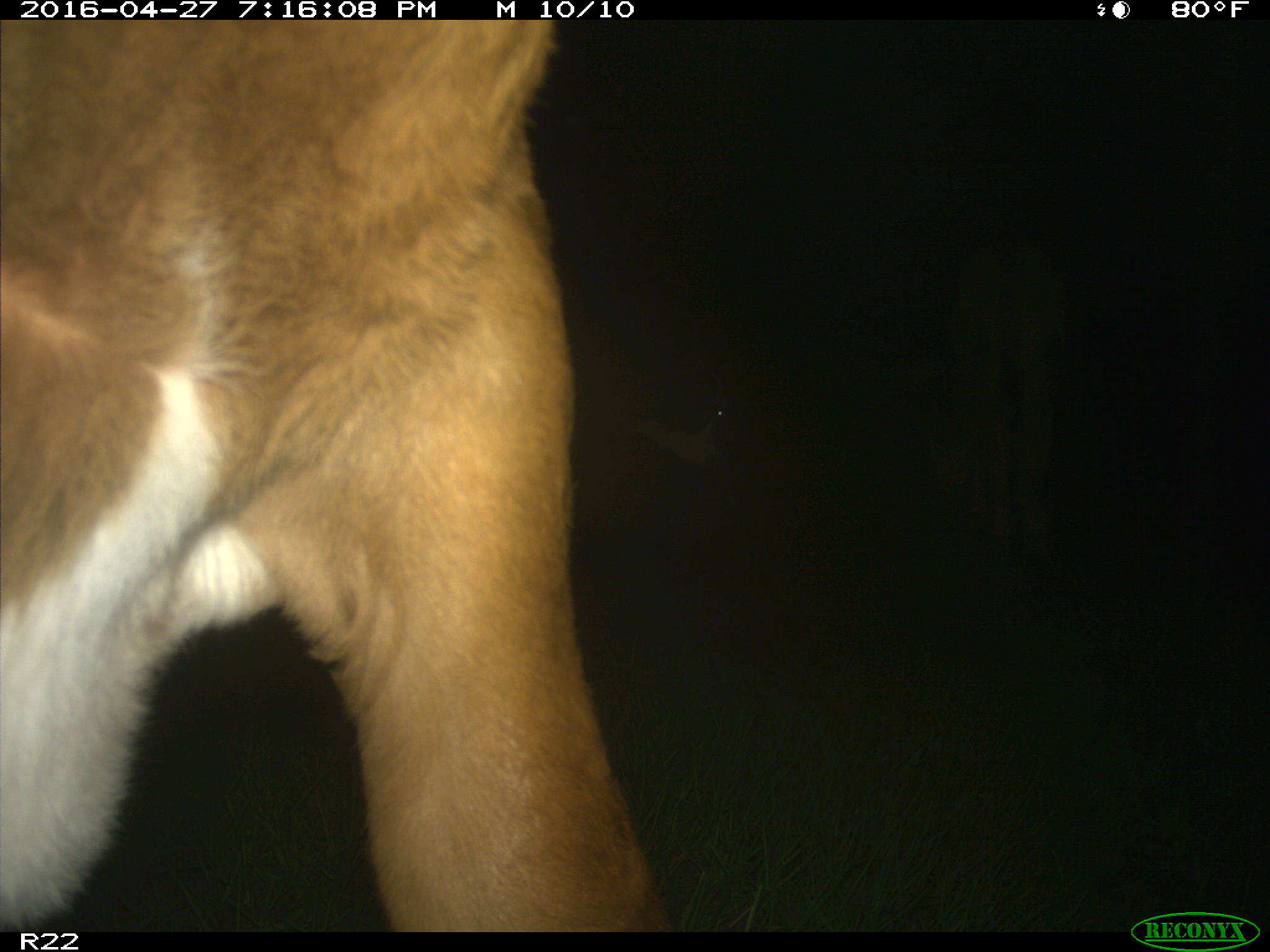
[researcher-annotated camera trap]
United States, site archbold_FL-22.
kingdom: Animalia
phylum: Chordata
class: Mammalia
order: Artiodactyla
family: Bovidae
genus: Bos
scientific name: Bos taurus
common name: domestic cow